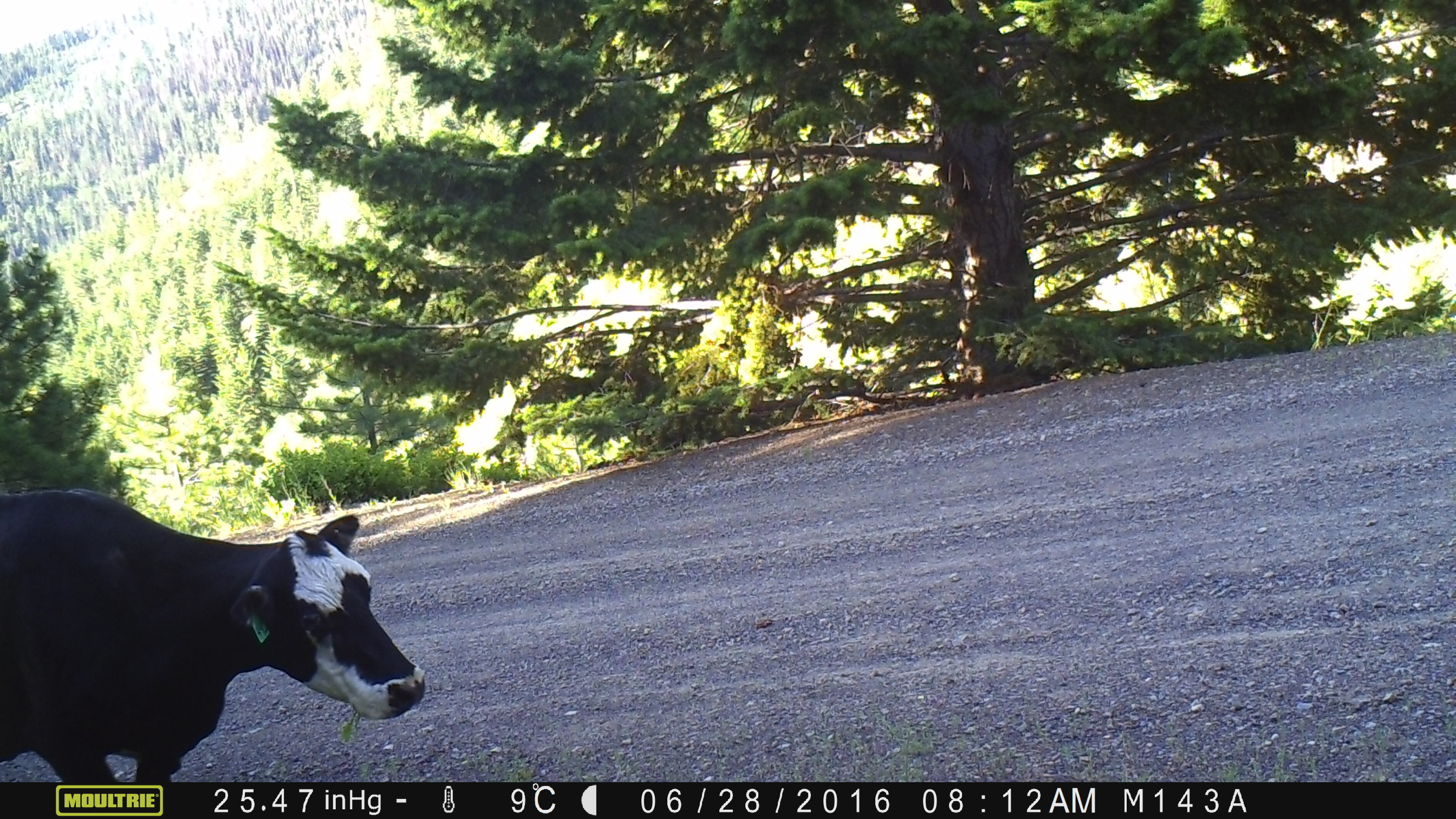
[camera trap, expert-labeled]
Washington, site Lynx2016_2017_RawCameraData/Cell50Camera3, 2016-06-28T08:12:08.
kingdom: Animalia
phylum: Chordata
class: Mammalia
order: Artiodactyla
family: Bovidae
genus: Bos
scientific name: Bos taurus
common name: domestic cattle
Domestic cattle (Bos taurus). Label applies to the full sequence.